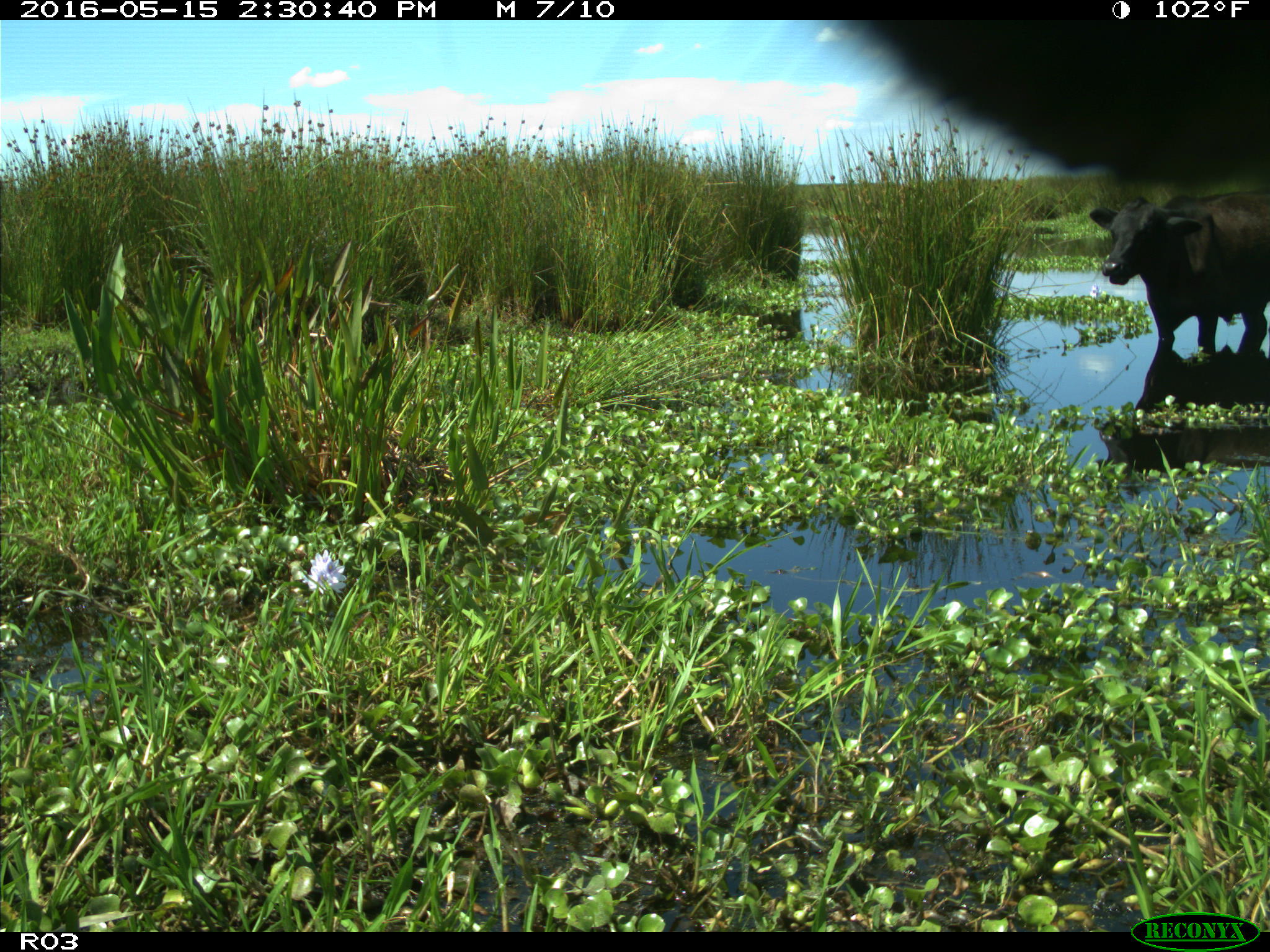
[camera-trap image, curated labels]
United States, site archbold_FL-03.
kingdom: Animalia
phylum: Chordata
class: Mammalia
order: Artiodactyla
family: Bovidae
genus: Bos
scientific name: Bos taurus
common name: domestic cow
Bos taurus (domestic cow).